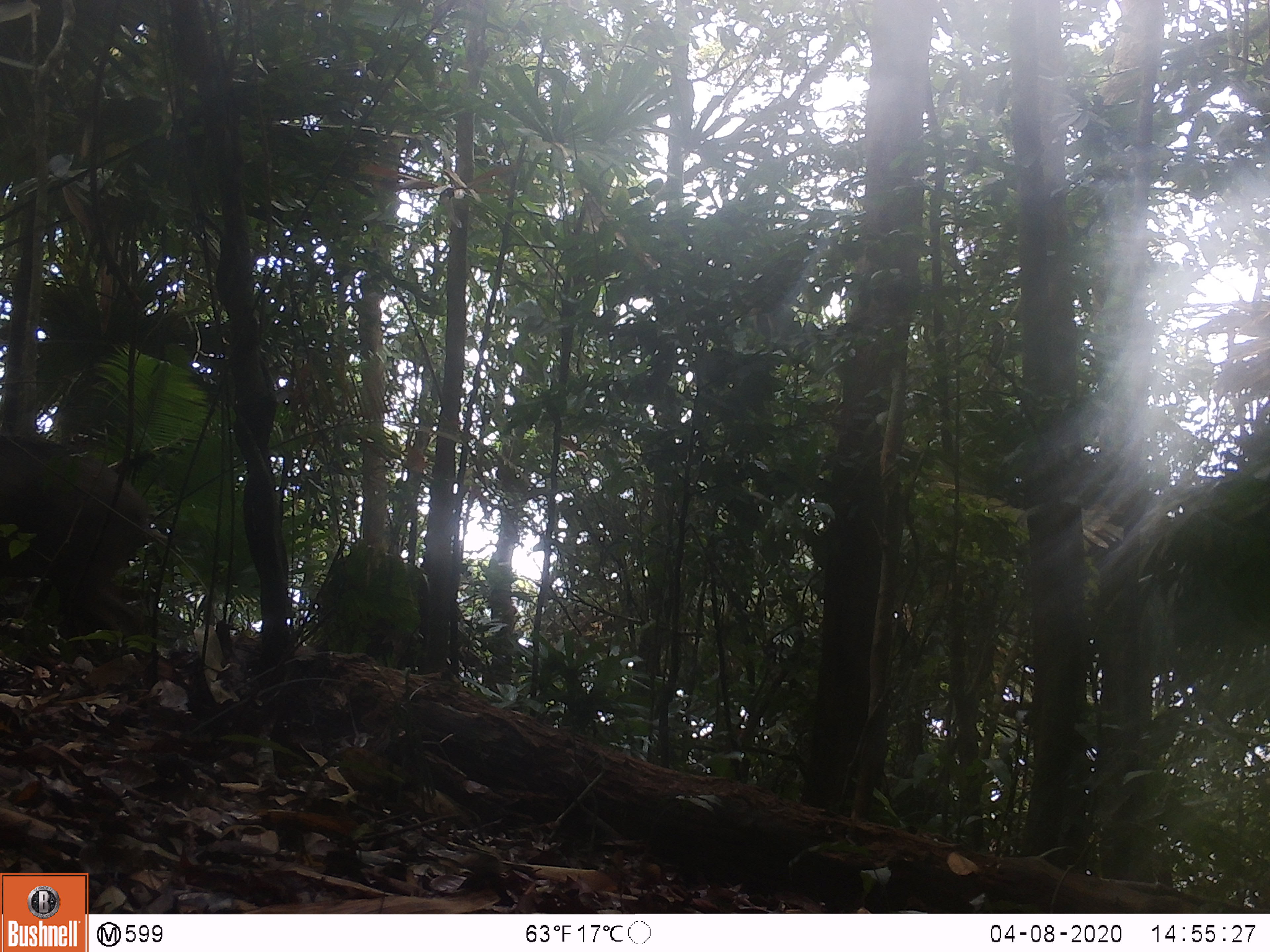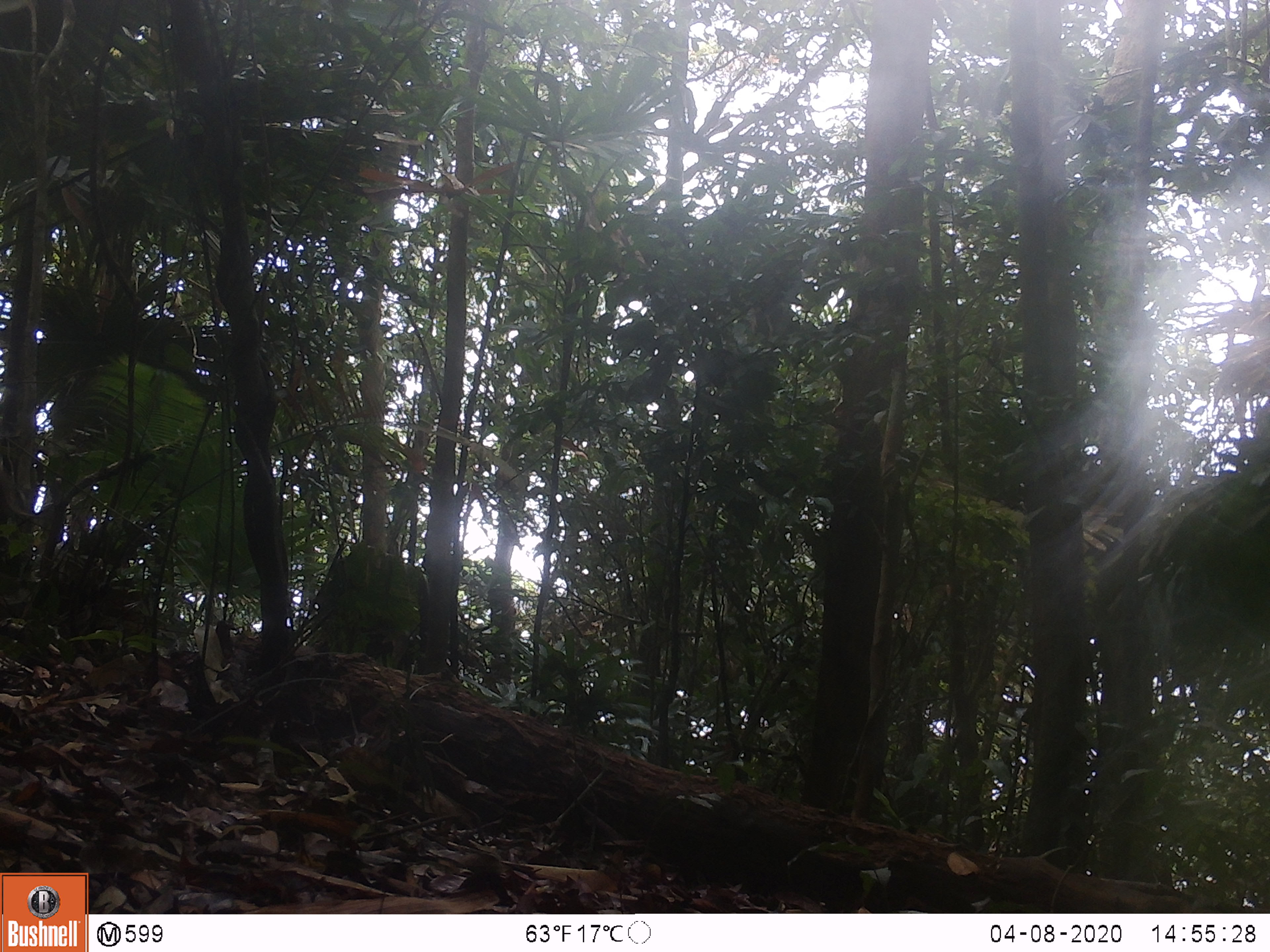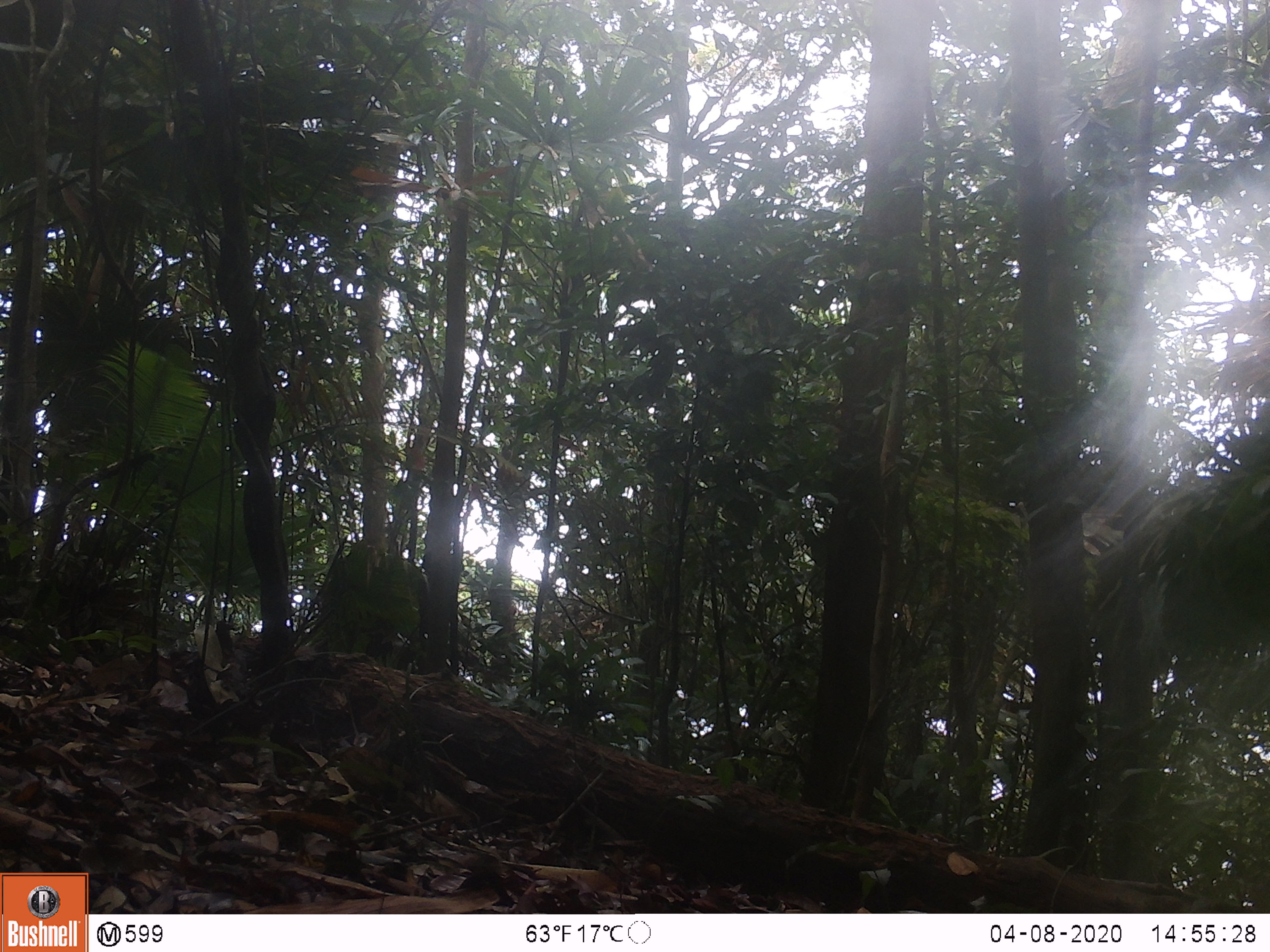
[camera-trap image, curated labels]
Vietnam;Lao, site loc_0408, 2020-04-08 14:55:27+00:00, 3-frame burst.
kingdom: Animalia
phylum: Chordata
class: Mammalia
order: Artiodactyla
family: Suidae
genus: Sus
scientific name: Sus scrofa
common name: eurasian wild pig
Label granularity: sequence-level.